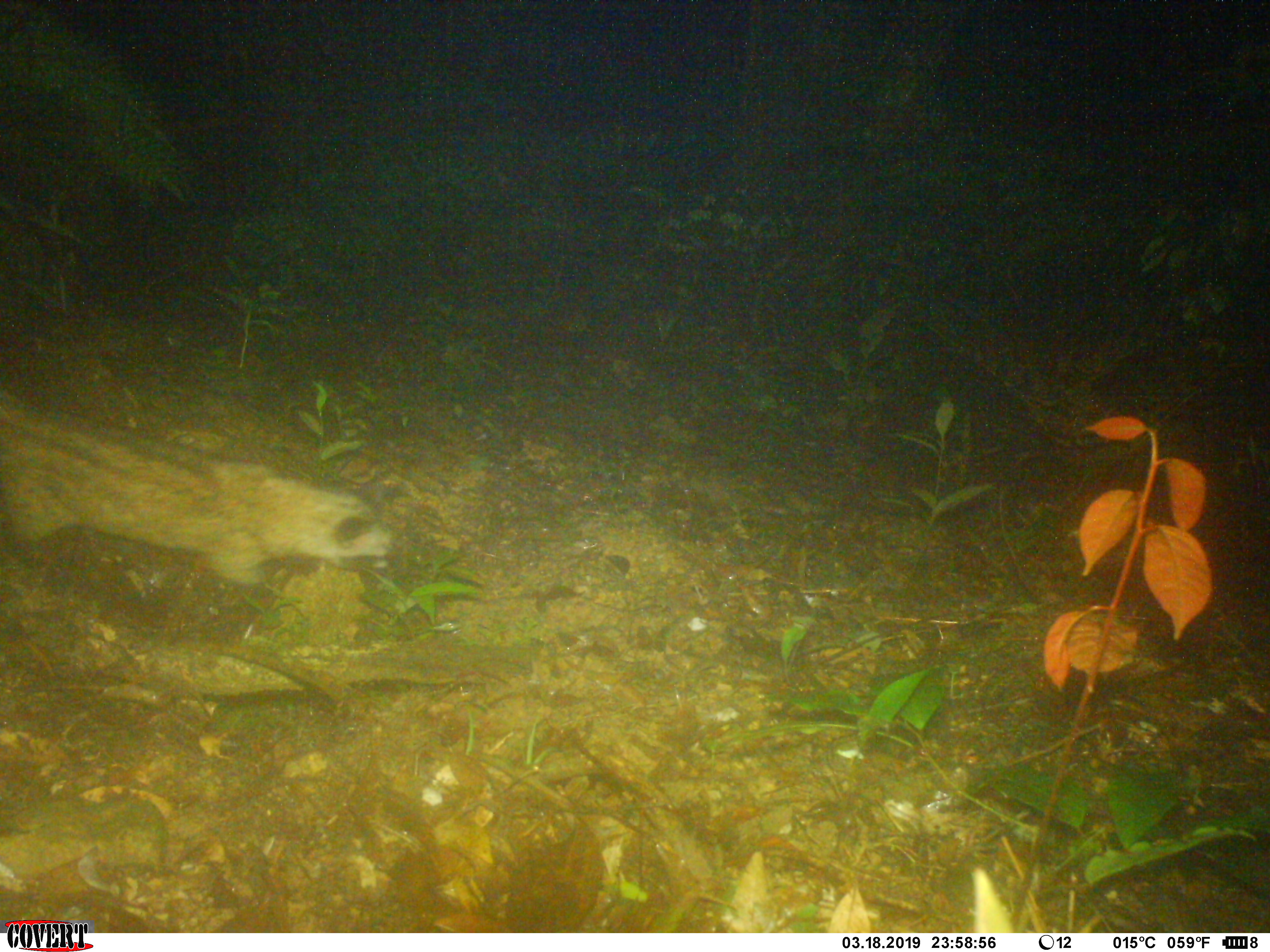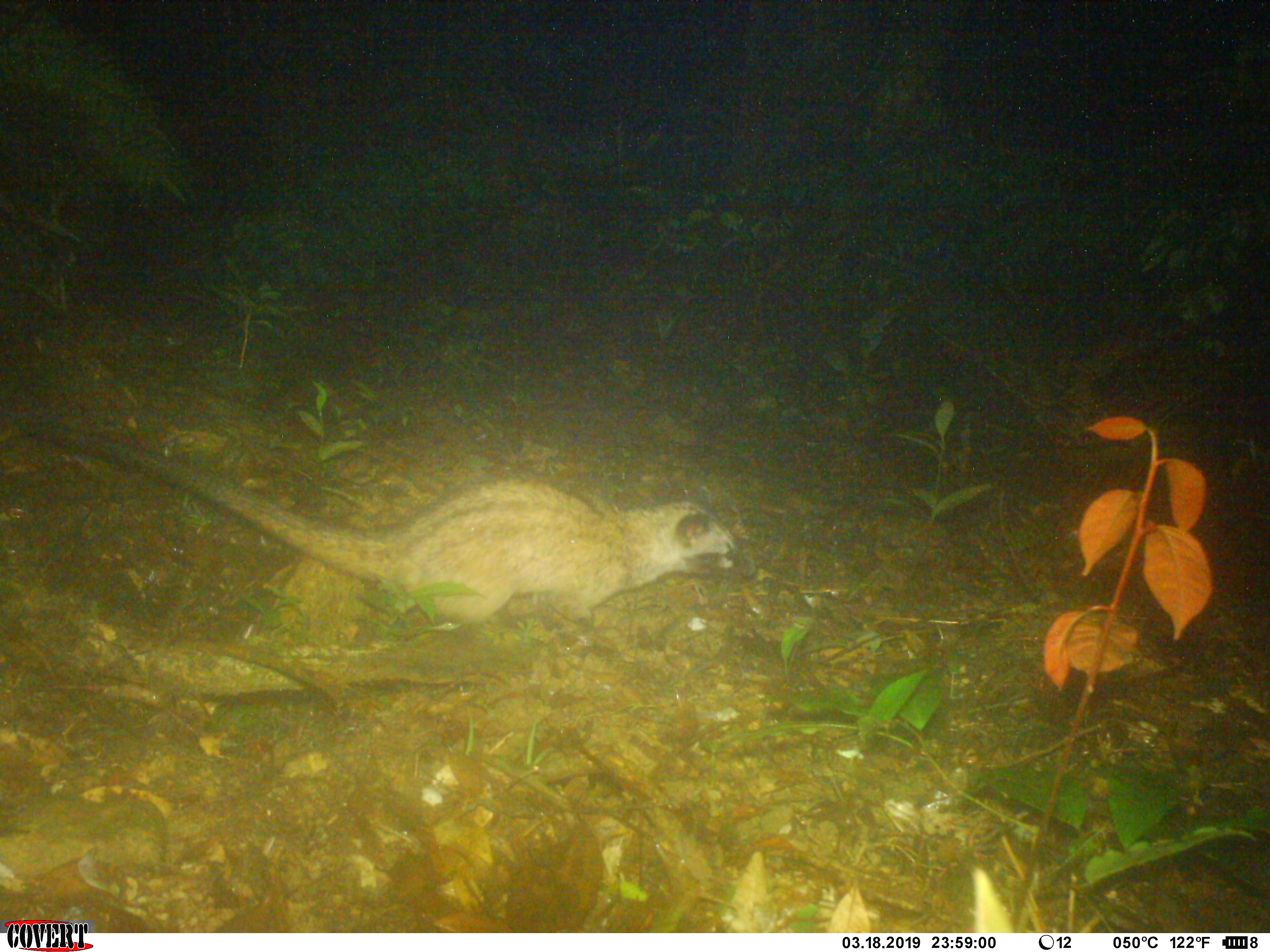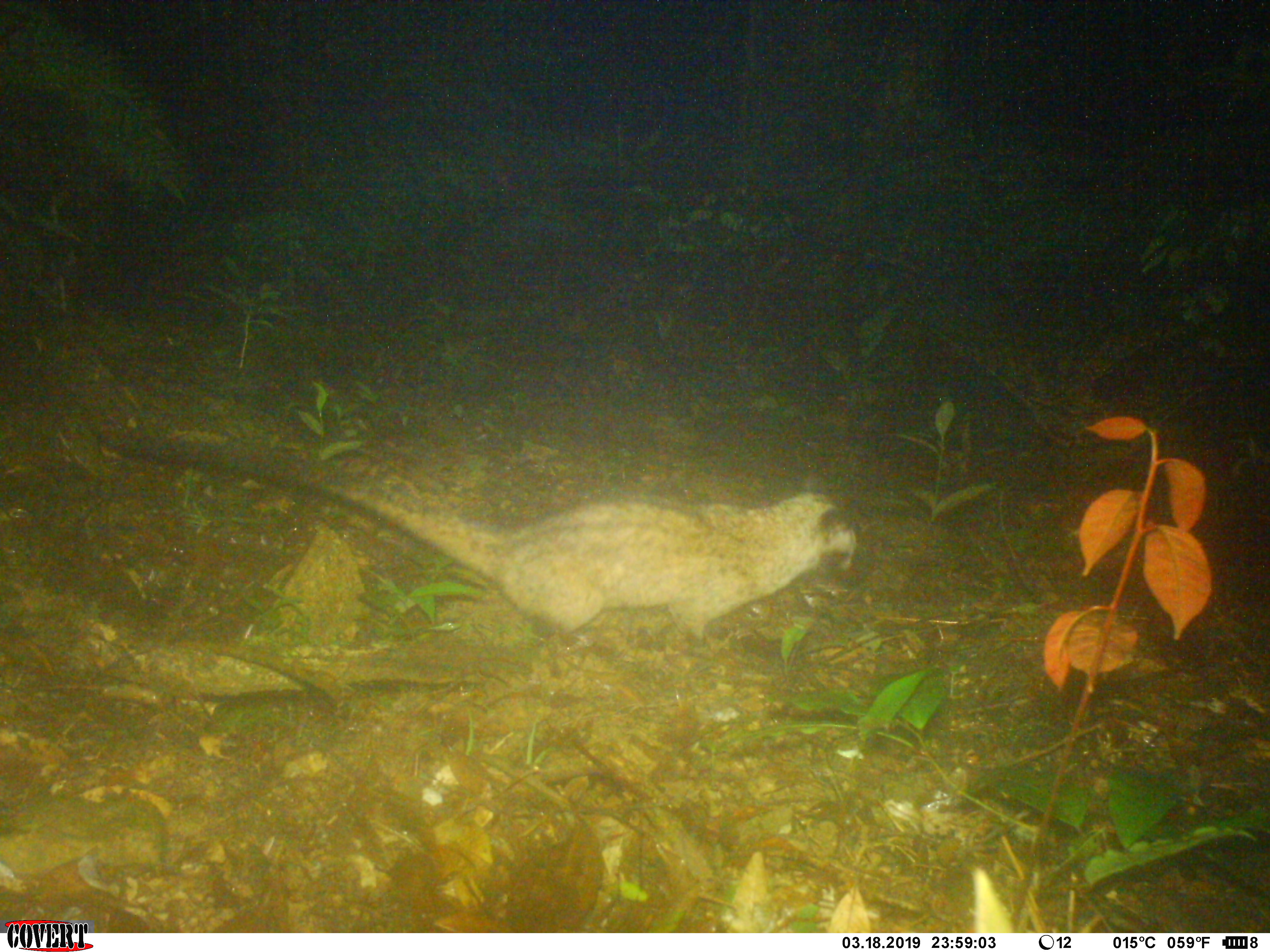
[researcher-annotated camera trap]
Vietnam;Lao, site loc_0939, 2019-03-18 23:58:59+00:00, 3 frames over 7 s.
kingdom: Animalia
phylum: Chordata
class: Mammalia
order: Carnivora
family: Viverridae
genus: Paradoxurus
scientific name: Paradoxurus hermaphroditus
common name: common palm civet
Common palm civet (Paradoxurus hermaphroditus). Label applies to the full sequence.